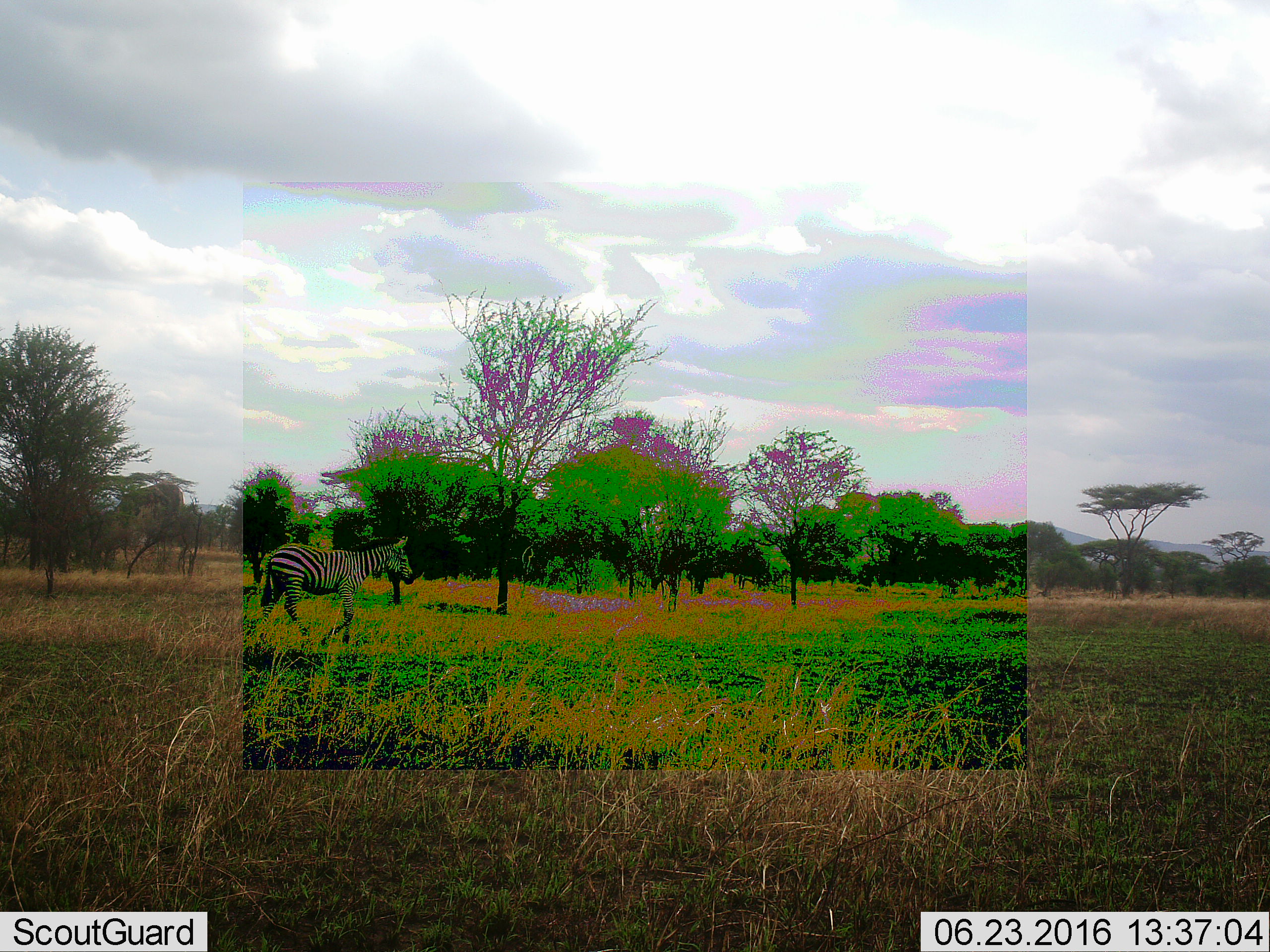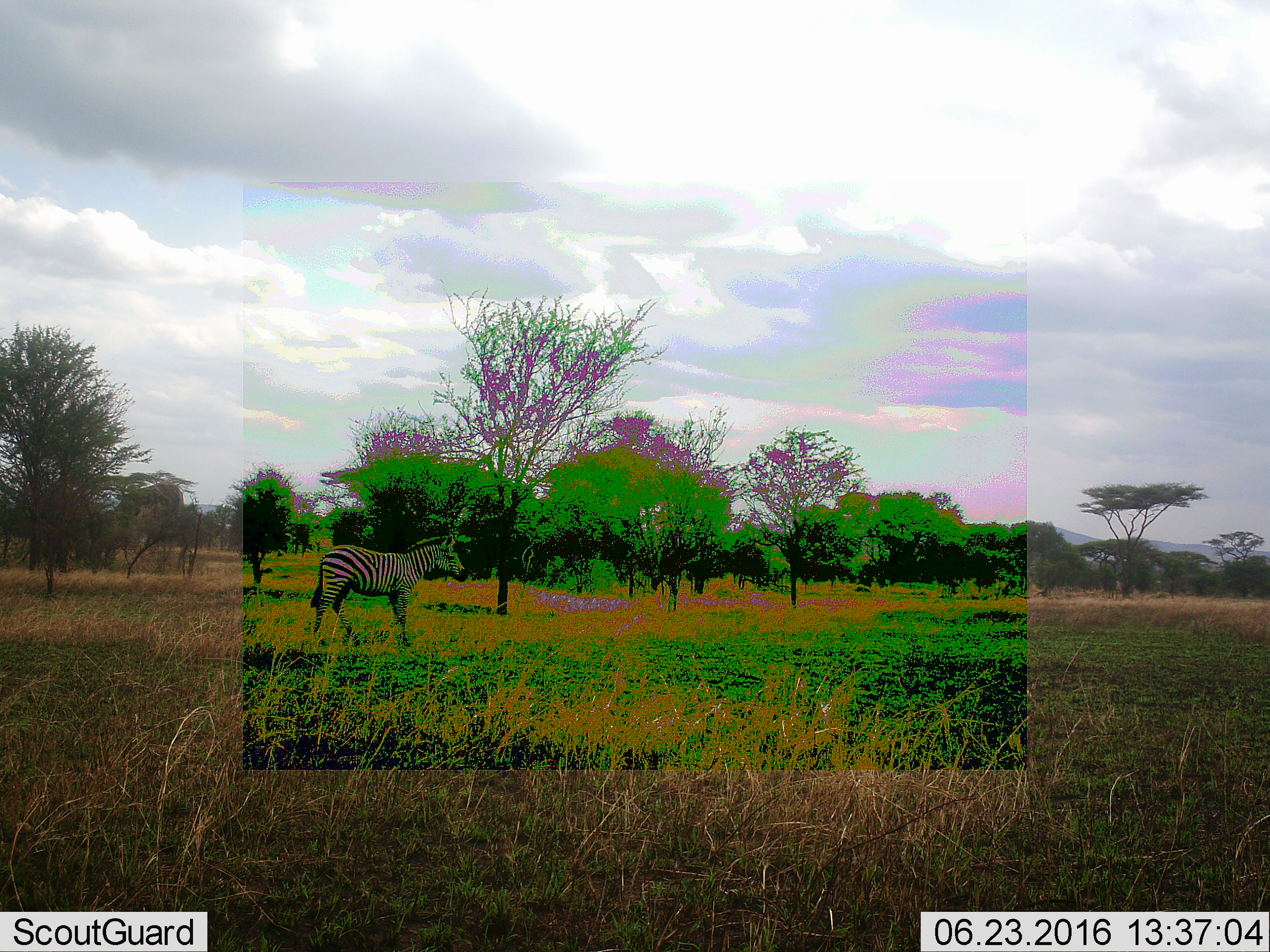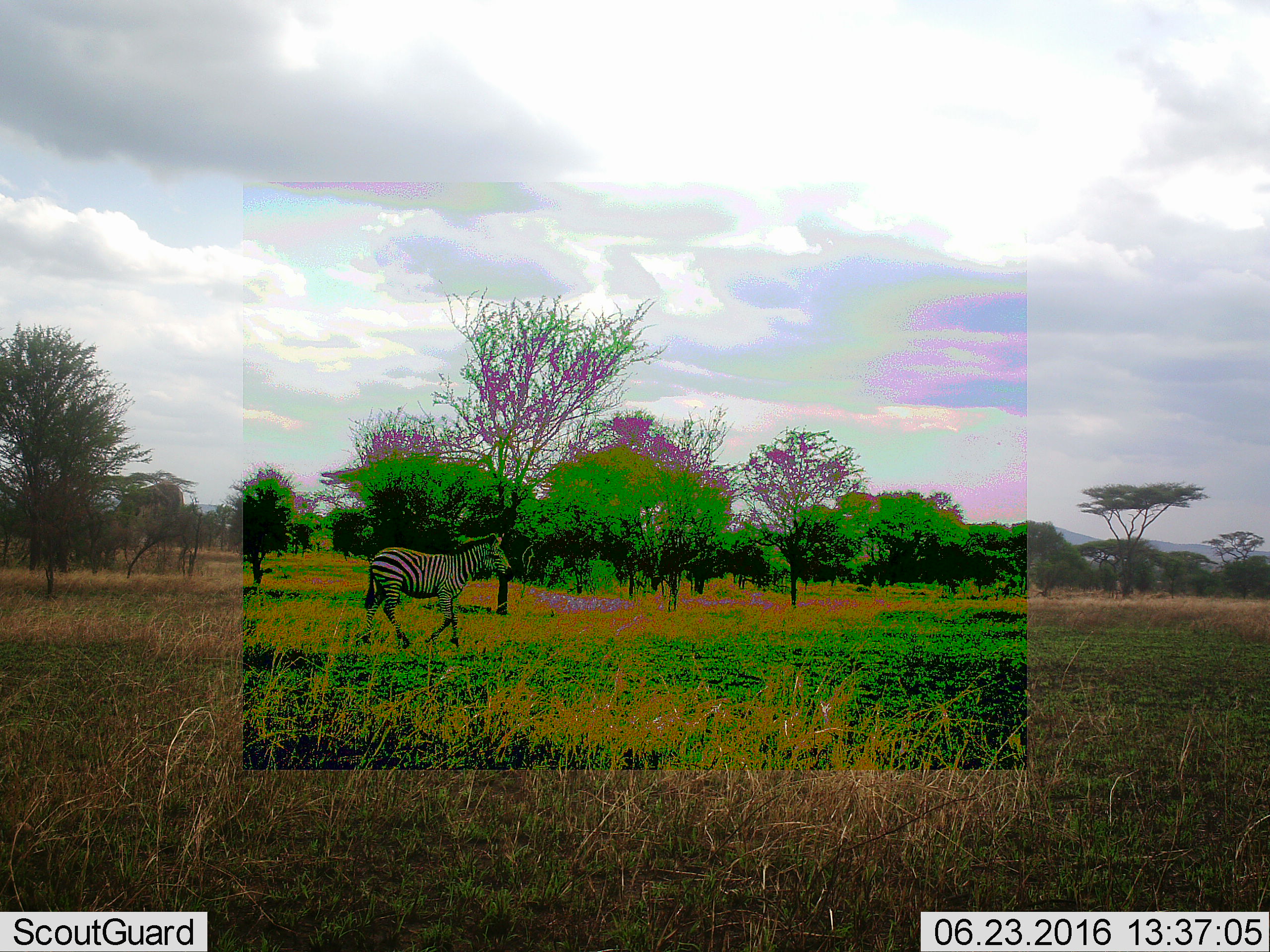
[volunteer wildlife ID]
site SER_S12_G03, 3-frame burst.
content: unidentified animal